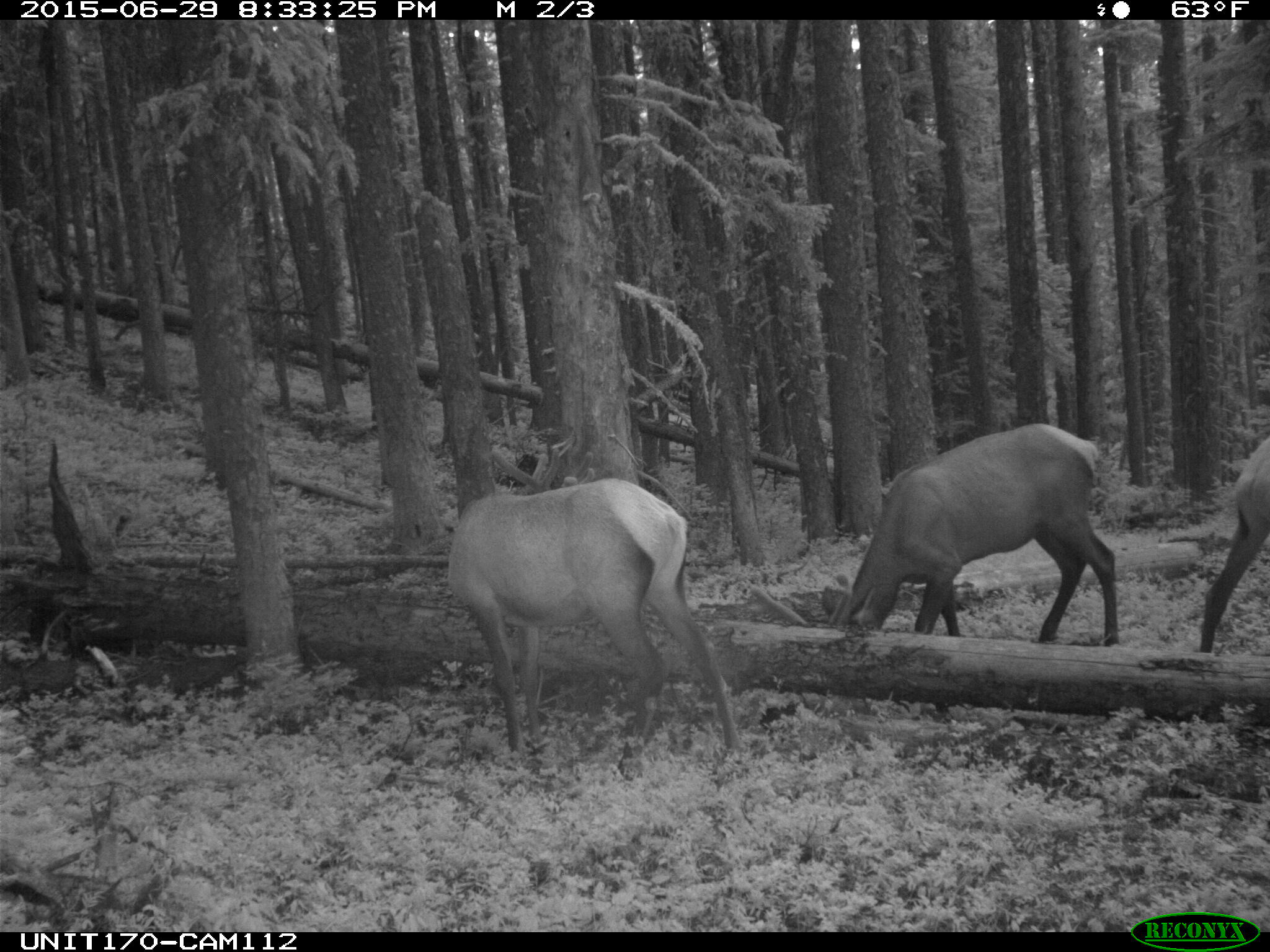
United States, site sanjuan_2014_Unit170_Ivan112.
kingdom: Animalia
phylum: Chordata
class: Mammalia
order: Artiodactyla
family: Cervidae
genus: Cervus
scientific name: Cervus elaphus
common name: red deer